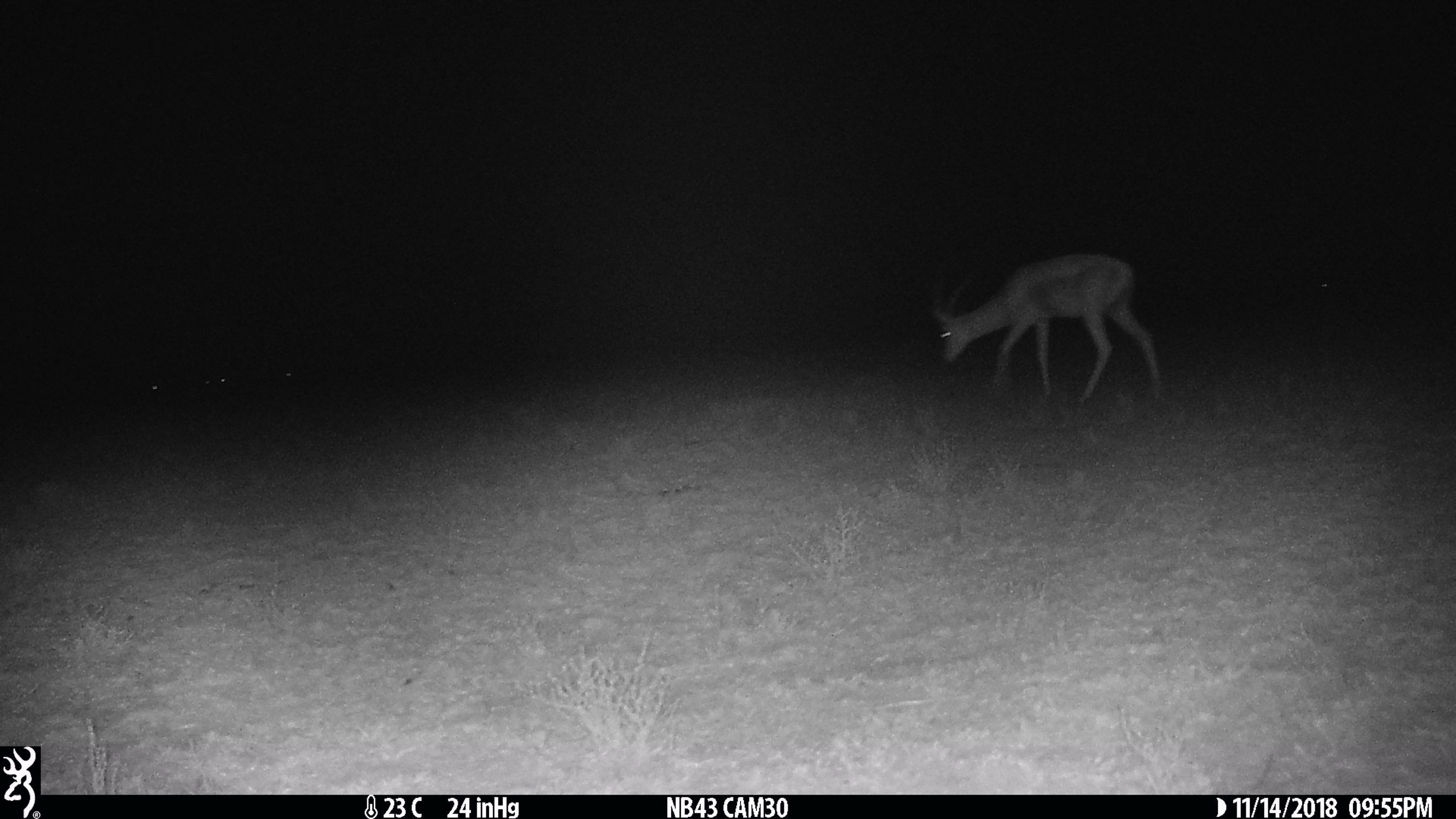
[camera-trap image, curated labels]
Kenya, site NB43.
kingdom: Animalia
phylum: Chordata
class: Mammalia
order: Artiodactyla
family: Bovidae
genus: Eudorcas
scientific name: Eudorcas thomsonii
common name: thomon's gazelle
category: gazelle thomsons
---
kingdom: Animalia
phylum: Chordata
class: Mammalia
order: Artiodactyla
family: Bovidae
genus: Nanger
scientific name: Nanger granti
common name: grant's gazelle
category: gazelle grants